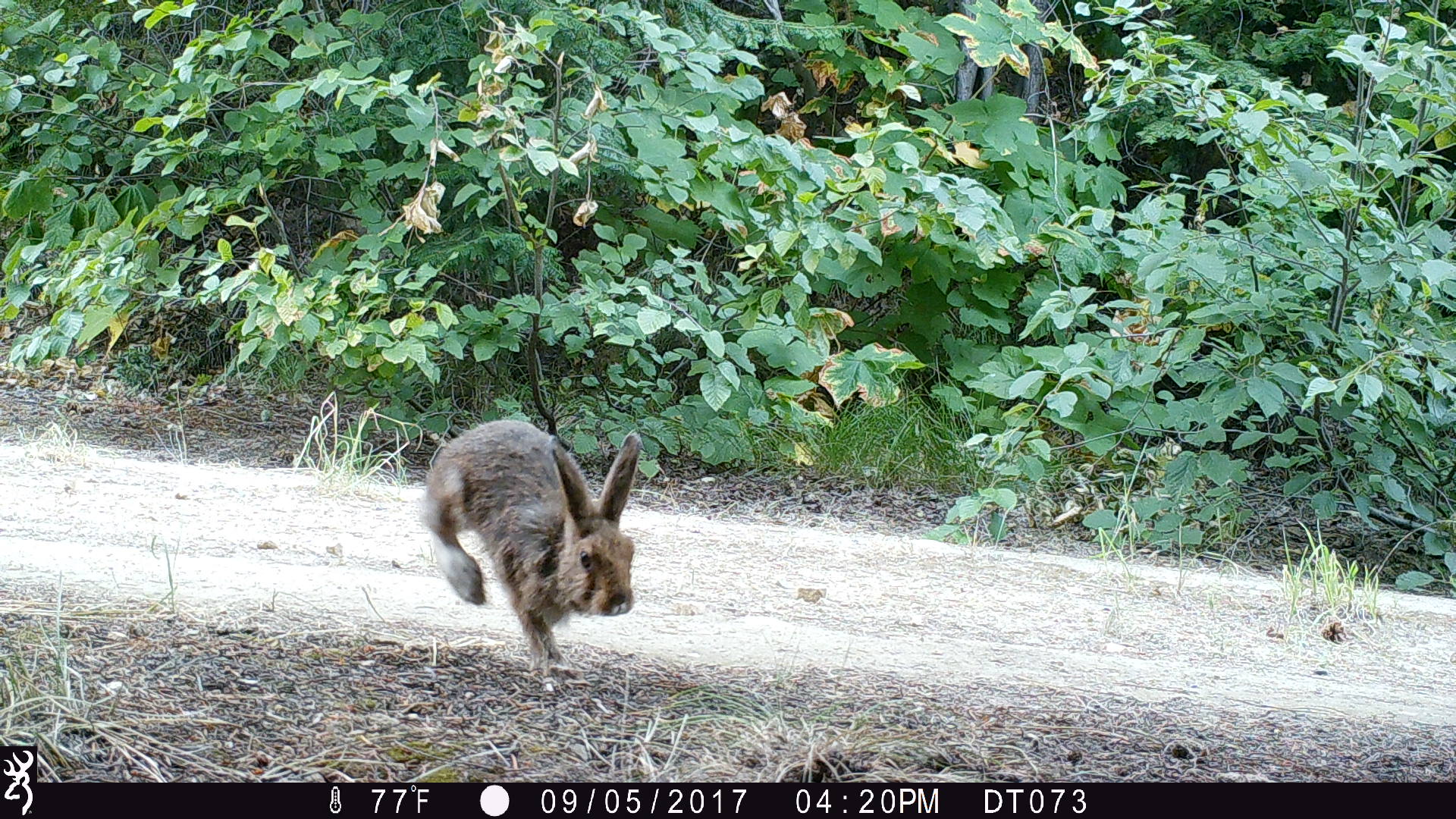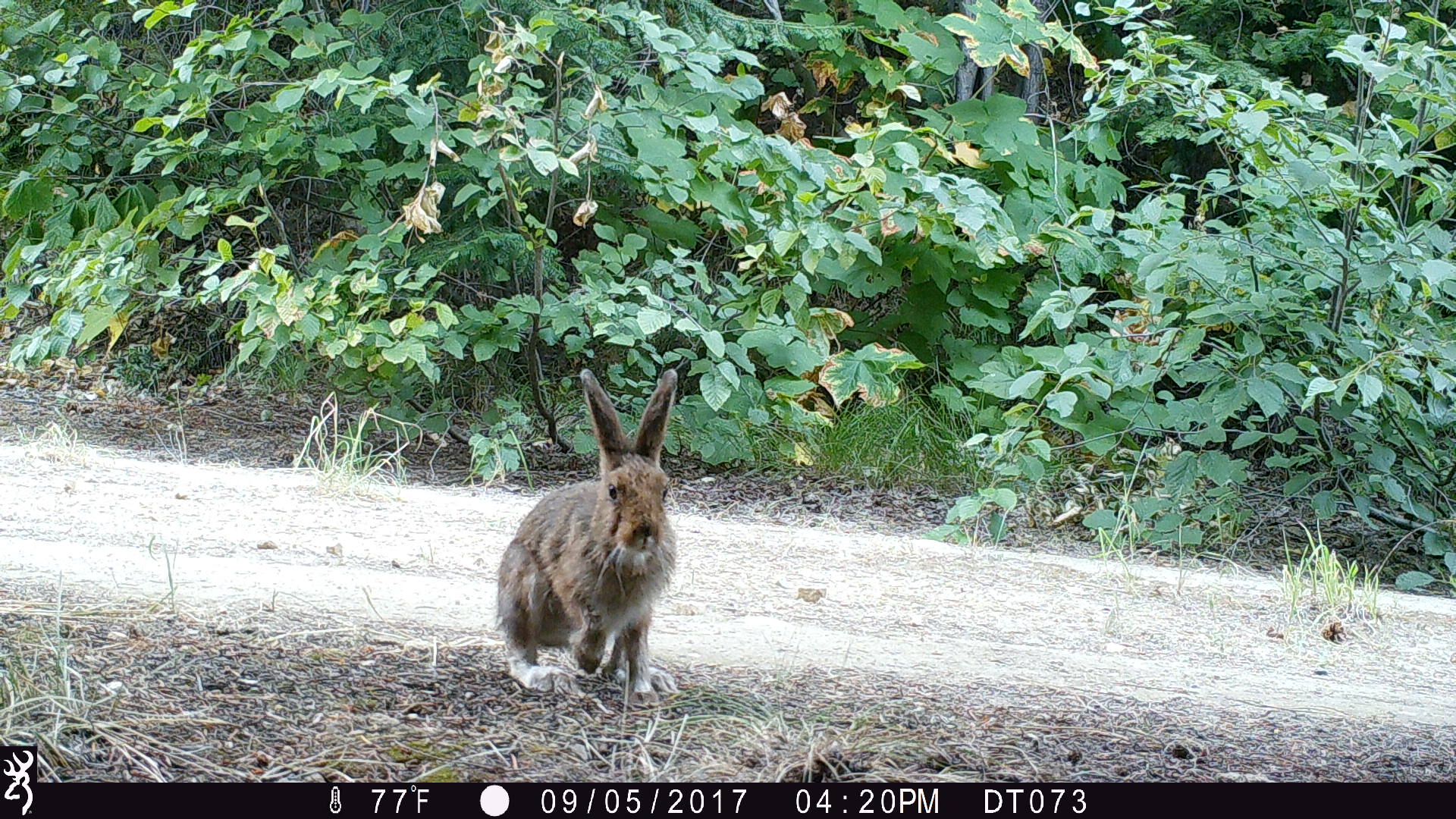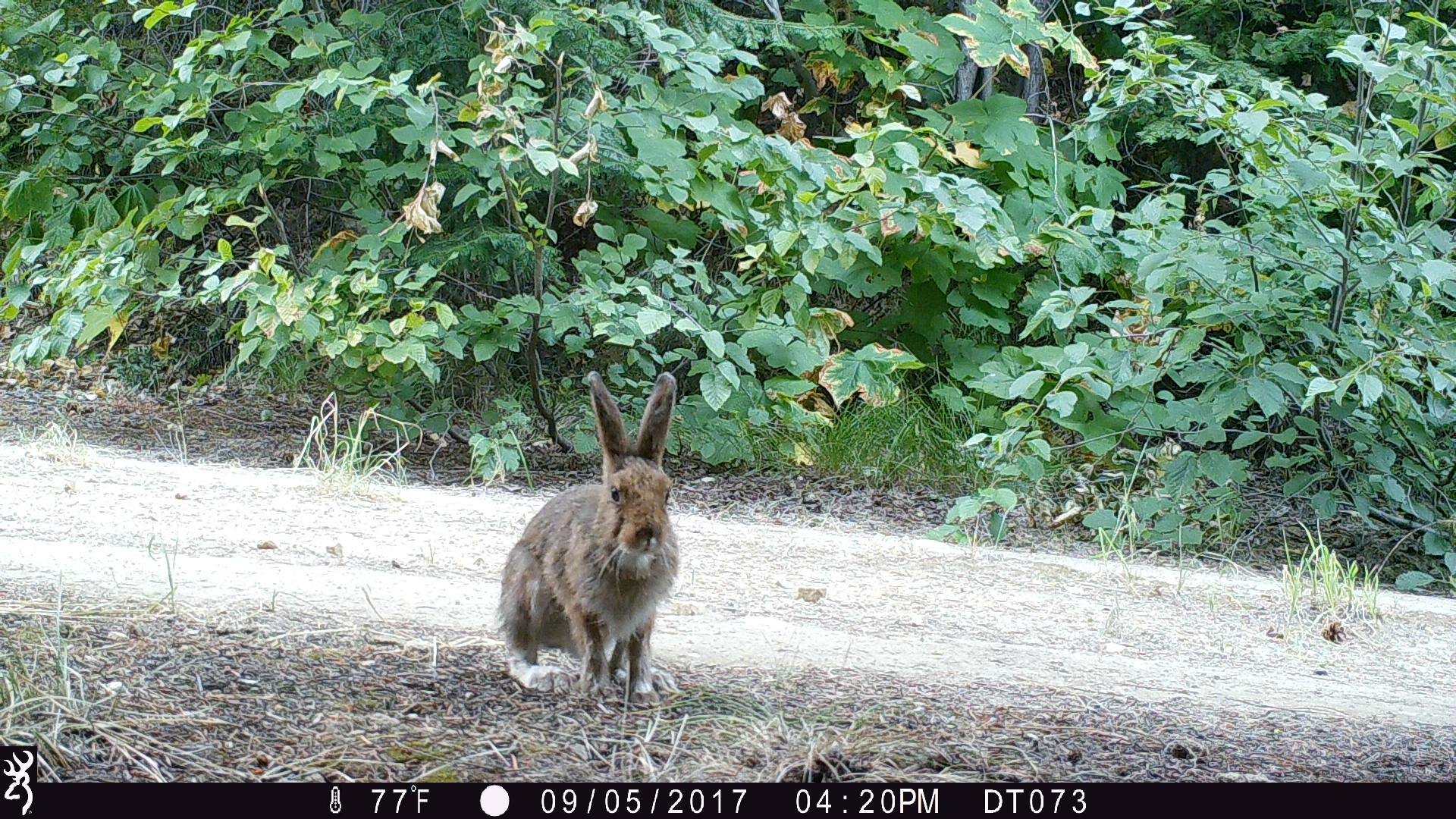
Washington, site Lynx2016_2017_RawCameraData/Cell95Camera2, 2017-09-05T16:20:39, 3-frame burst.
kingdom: Animalia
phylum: Chordata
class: Mammalia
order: Lagomorpha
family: Leporidae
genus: Lepus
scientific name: Lepus americanus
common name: snowshoe hare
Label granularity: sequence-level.